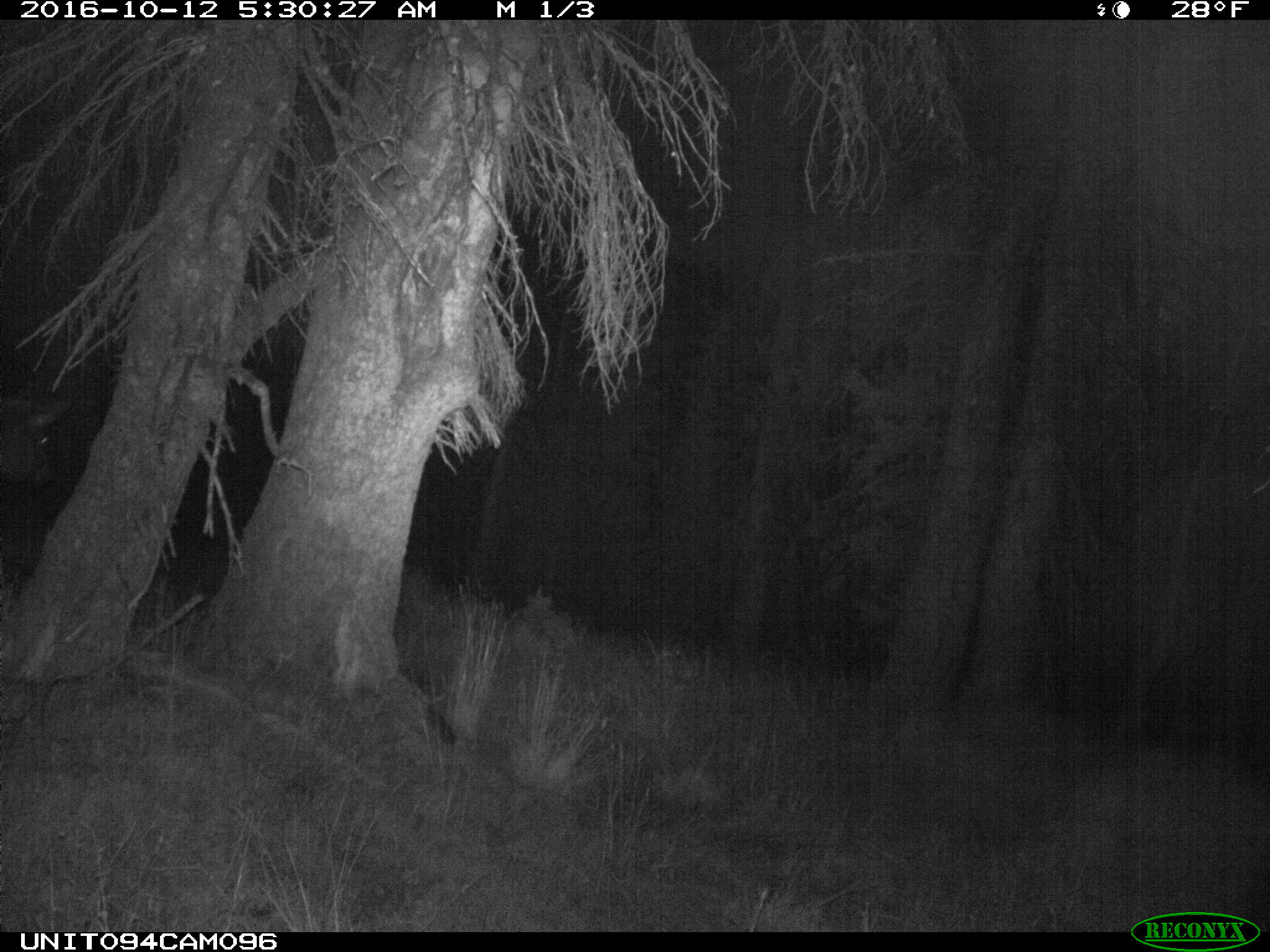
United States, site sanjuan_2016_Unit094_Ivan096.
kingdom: Animalia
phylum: Chordata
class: Mammalia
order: Artiodactyla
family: Cervidae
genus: Cervus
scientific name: Cervus elaphus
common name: red deer